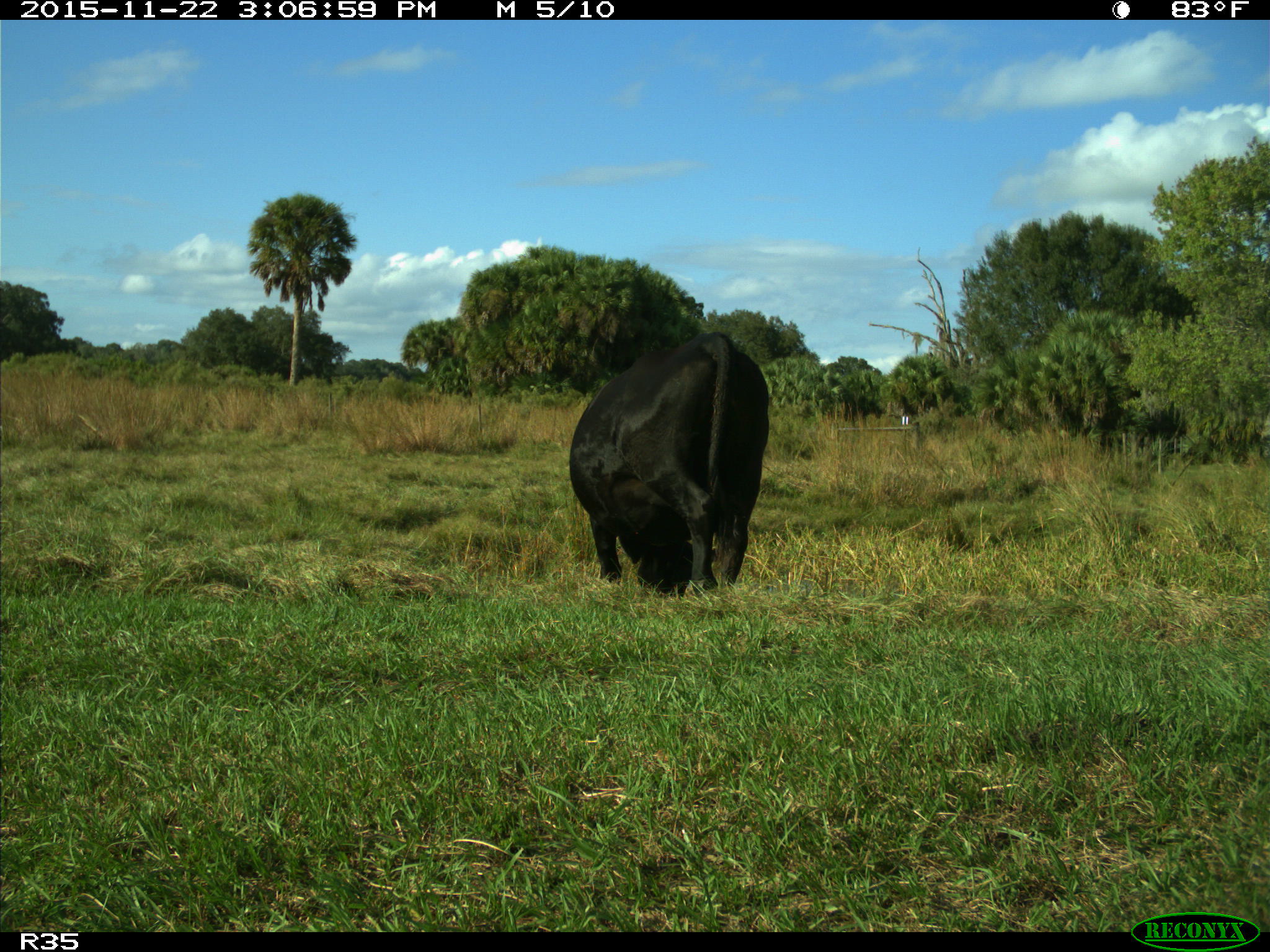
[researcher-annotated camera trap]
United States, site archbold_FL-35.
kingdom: Animalia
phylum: Chordata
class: Mammalia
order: Artiodactyla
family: Bovidae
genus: Bos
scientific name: Bos taurus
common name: domestic cow